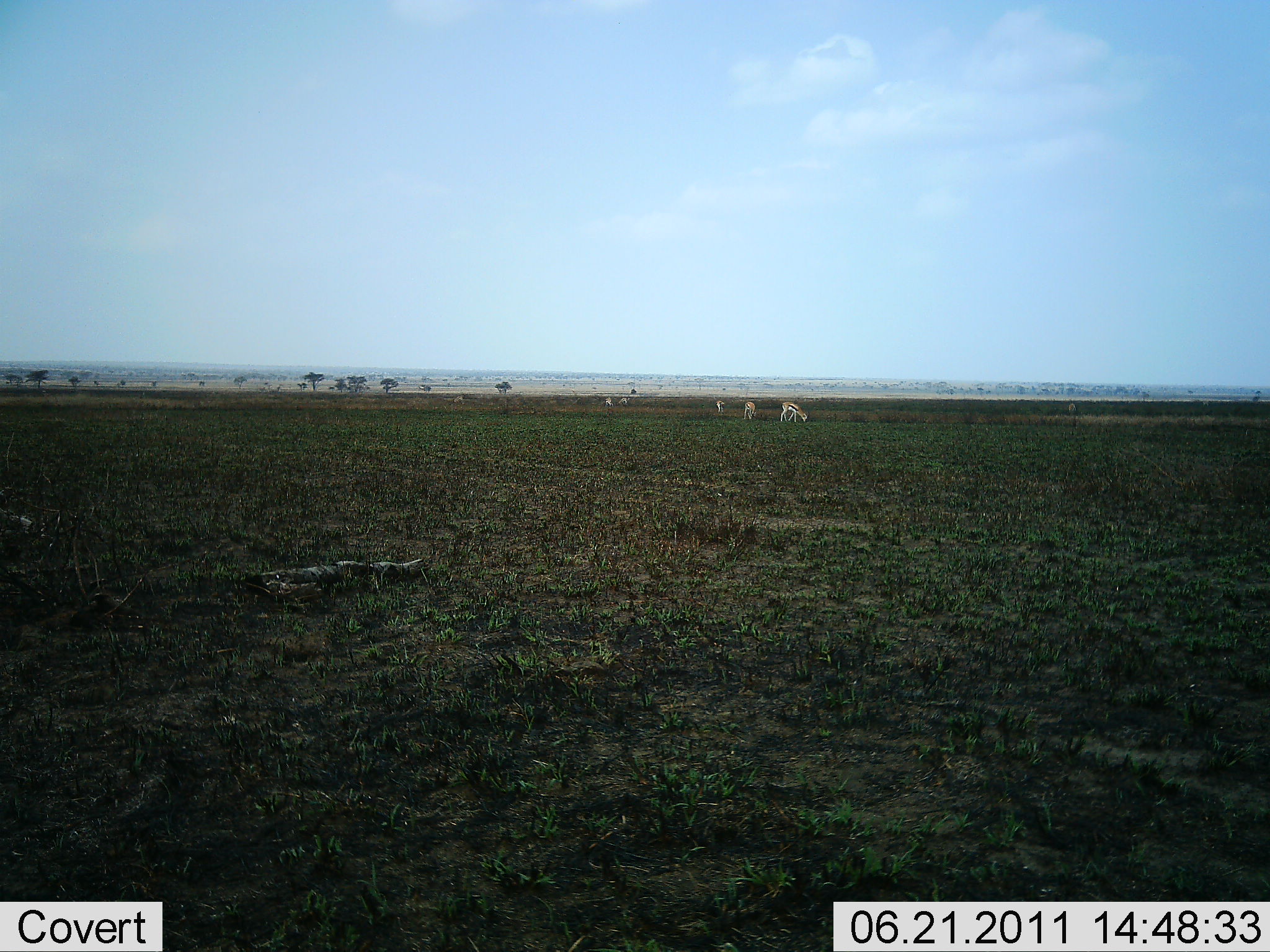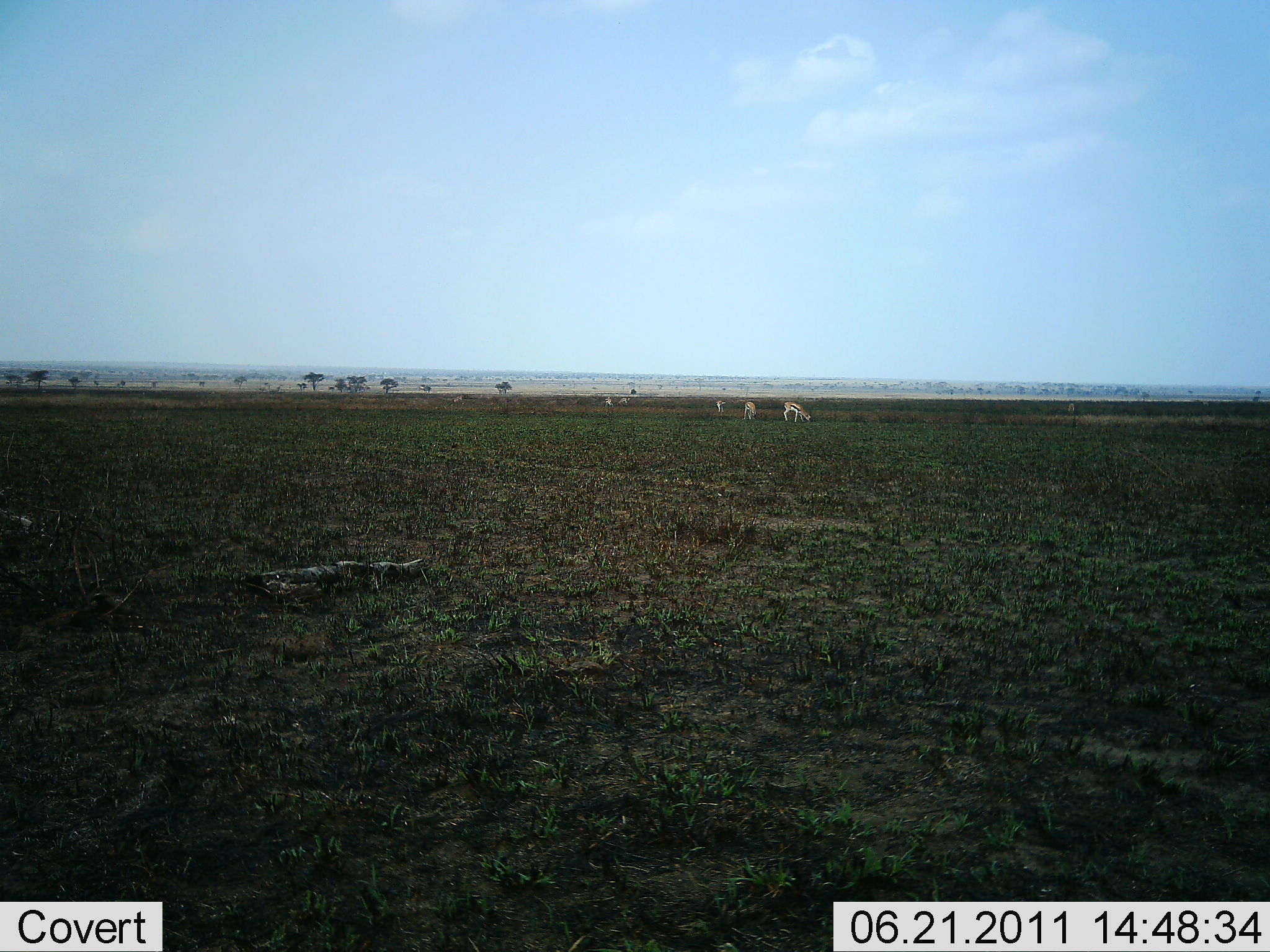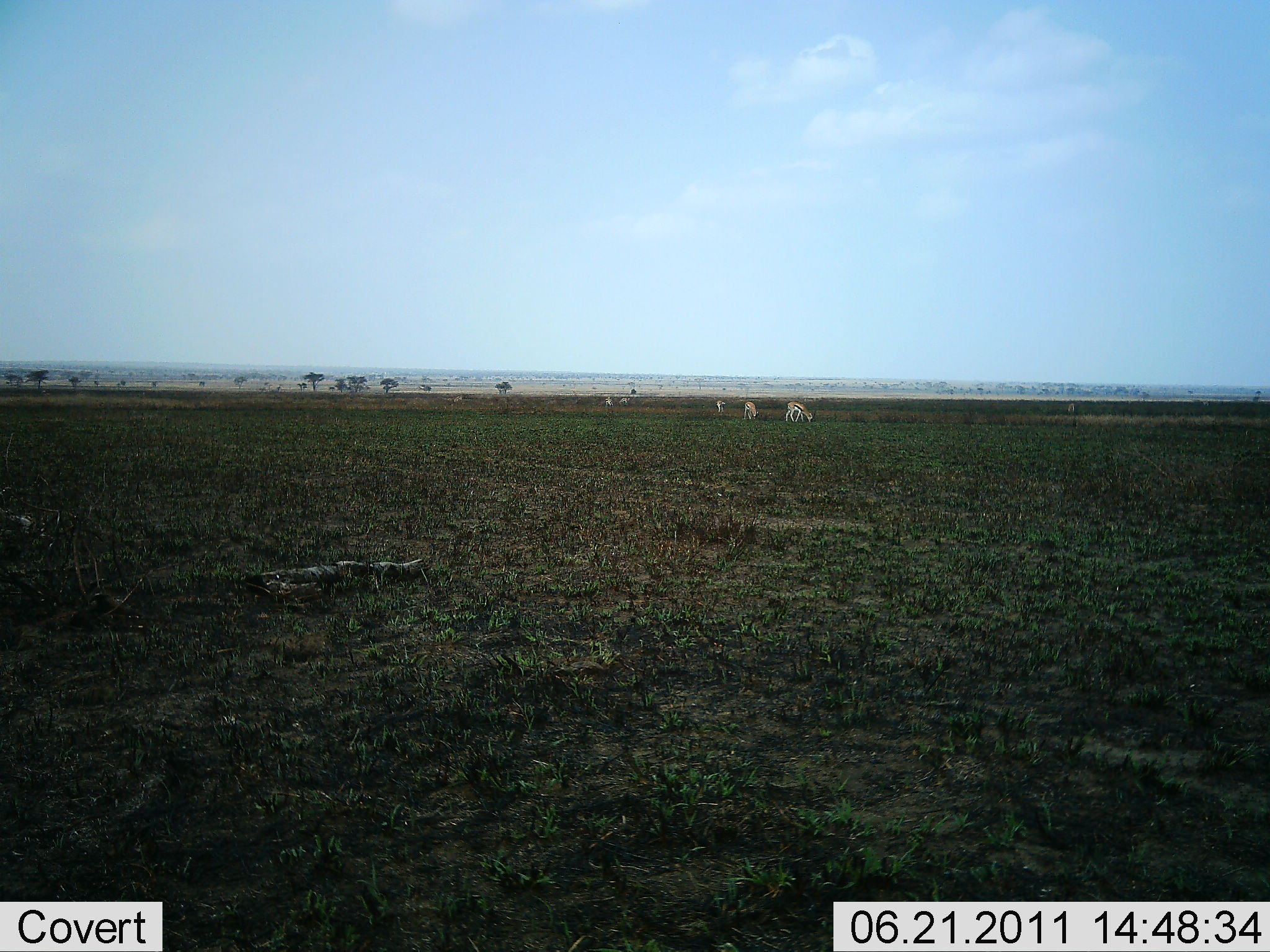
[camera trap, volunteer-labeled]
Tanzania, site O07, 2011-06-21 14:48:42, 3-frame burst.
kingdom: Animalia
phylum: Chordata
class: Mammalia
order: Artiodactyla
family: Bovidae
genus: Eudorcas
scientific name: Eudorcas thomsonii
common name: thomson's gazelle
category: gazellethomsons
Gazellethomsons (thomson's gazelle) (Eudorcas thomsonii), count 3. Behavior (volunteer vote fractions): standing 40%, resting 0%, moving 10%, interacting 0%. Young present (vote fraction): 0%. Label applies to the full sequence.